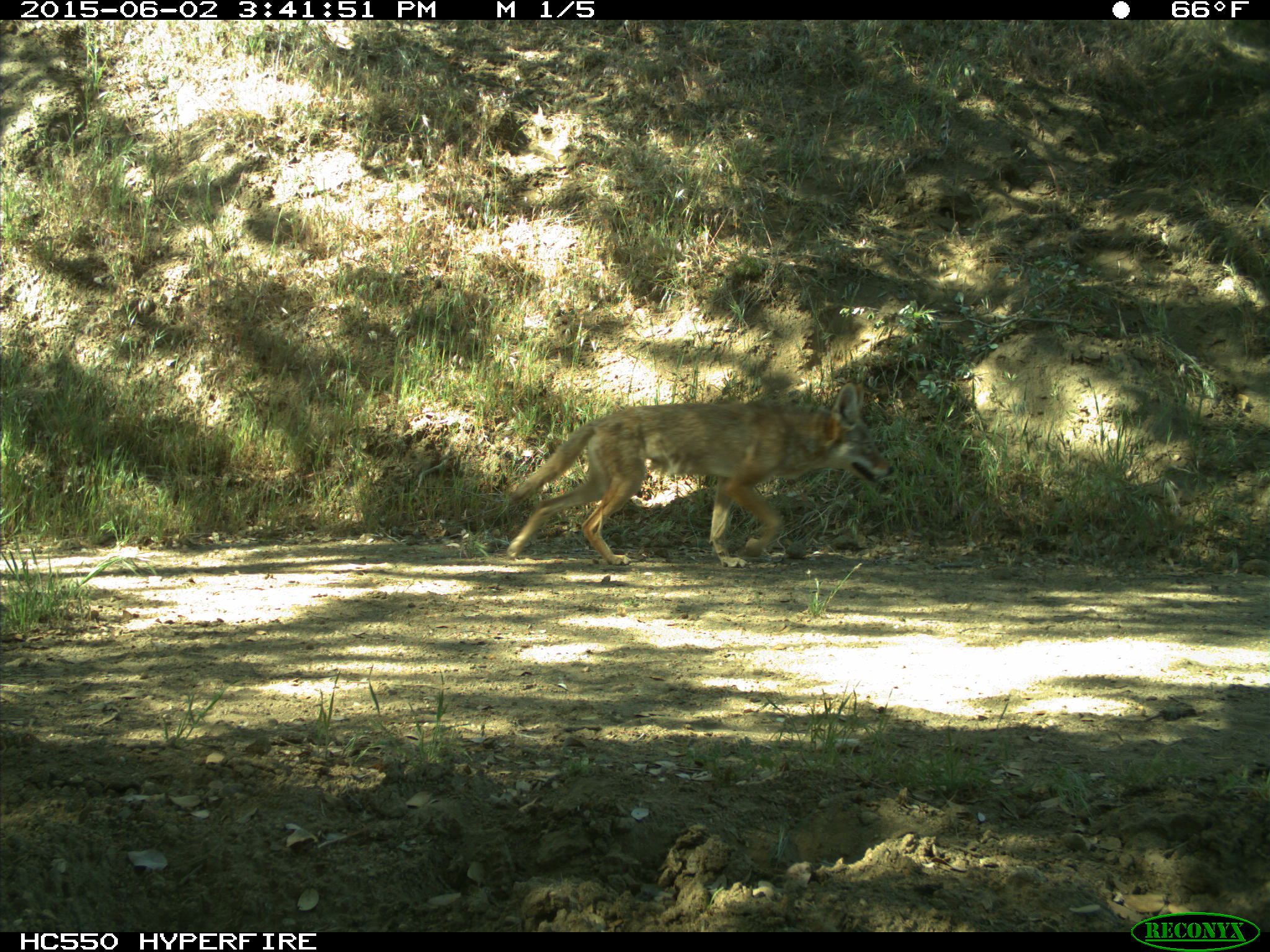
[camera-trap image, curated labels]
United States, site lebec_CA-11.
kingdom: Animalia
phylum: Chordata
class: Mammalia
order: Carnivora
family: Canidae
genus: Canis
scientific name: Canis latrans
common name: coyote